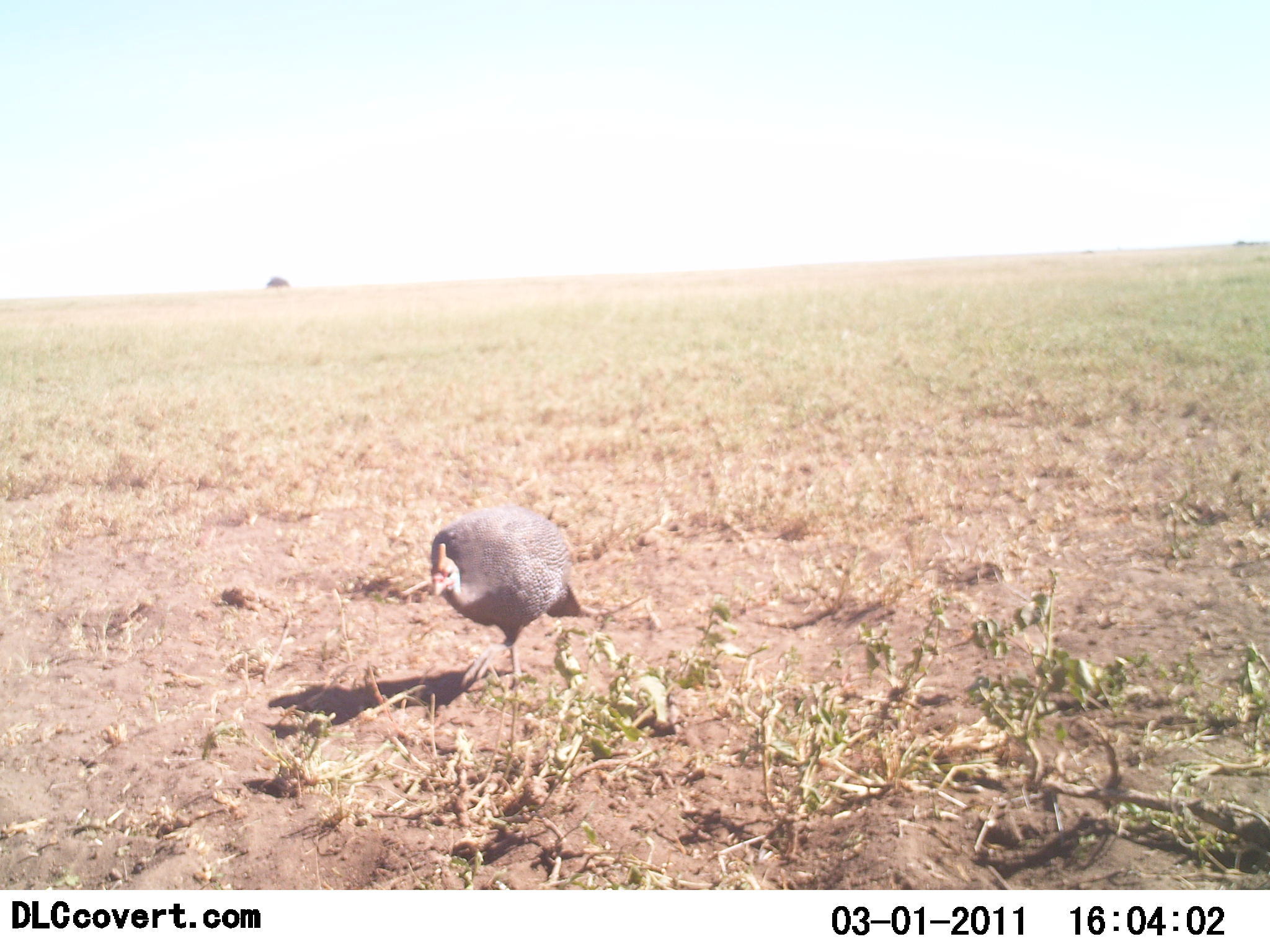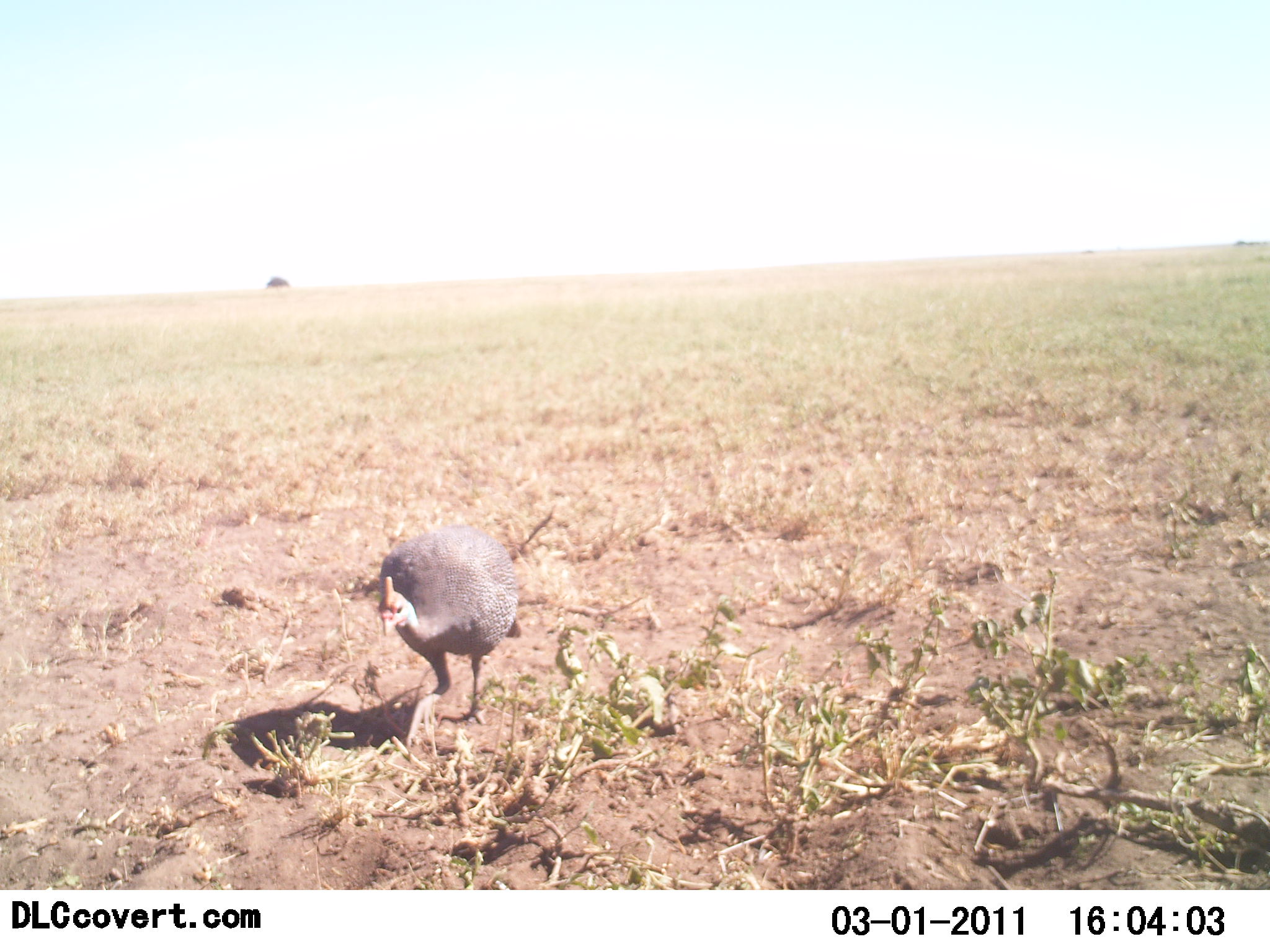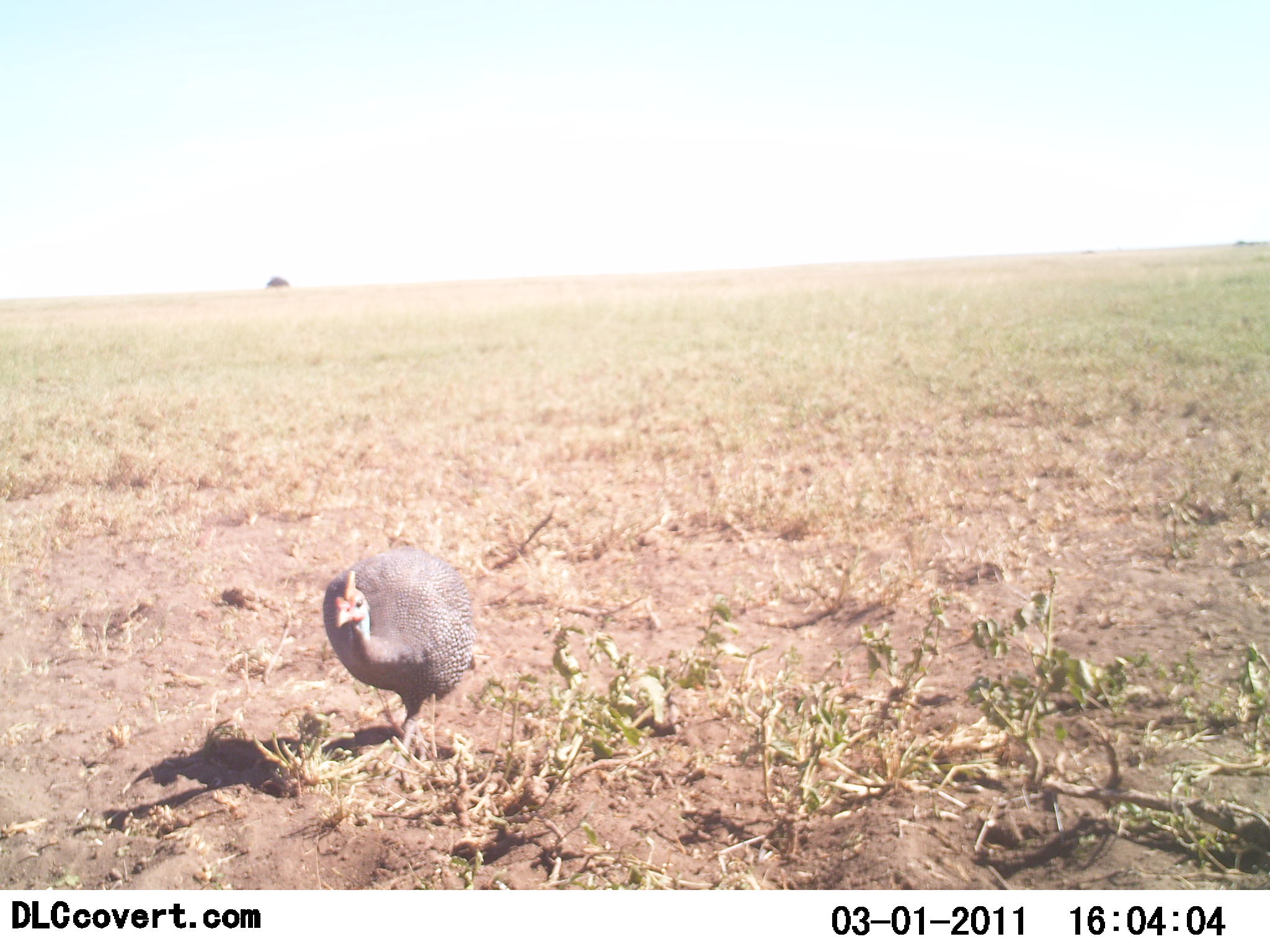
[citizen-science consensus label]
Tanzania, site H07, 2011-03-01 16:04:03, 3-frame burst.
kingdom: Animalia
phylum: Chordata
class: Aves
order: Galliformes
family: Numididae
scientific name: Numididae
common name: guinea fowl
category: guineafowl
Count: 1.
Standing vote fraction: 9%.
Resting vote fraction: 0%.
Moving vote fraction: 91%.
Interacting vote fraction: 0%.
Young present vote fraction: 0%.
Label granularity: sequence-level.